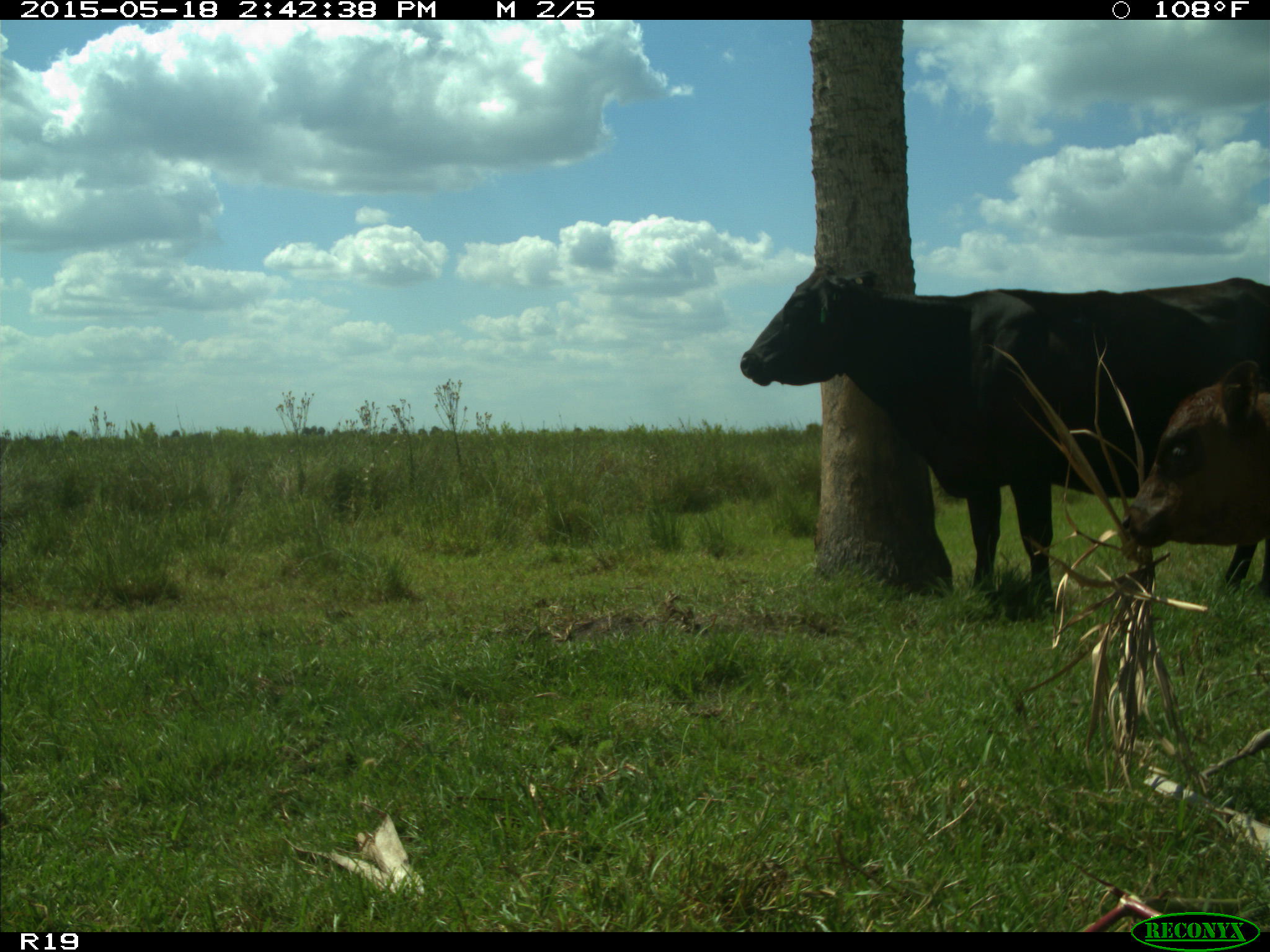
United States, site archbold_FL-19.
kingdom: Animalia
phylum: Chordata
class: Mammalia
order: Artiodactyla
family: Bovidae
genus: Bos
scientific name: Bos taurus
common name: domestic cow